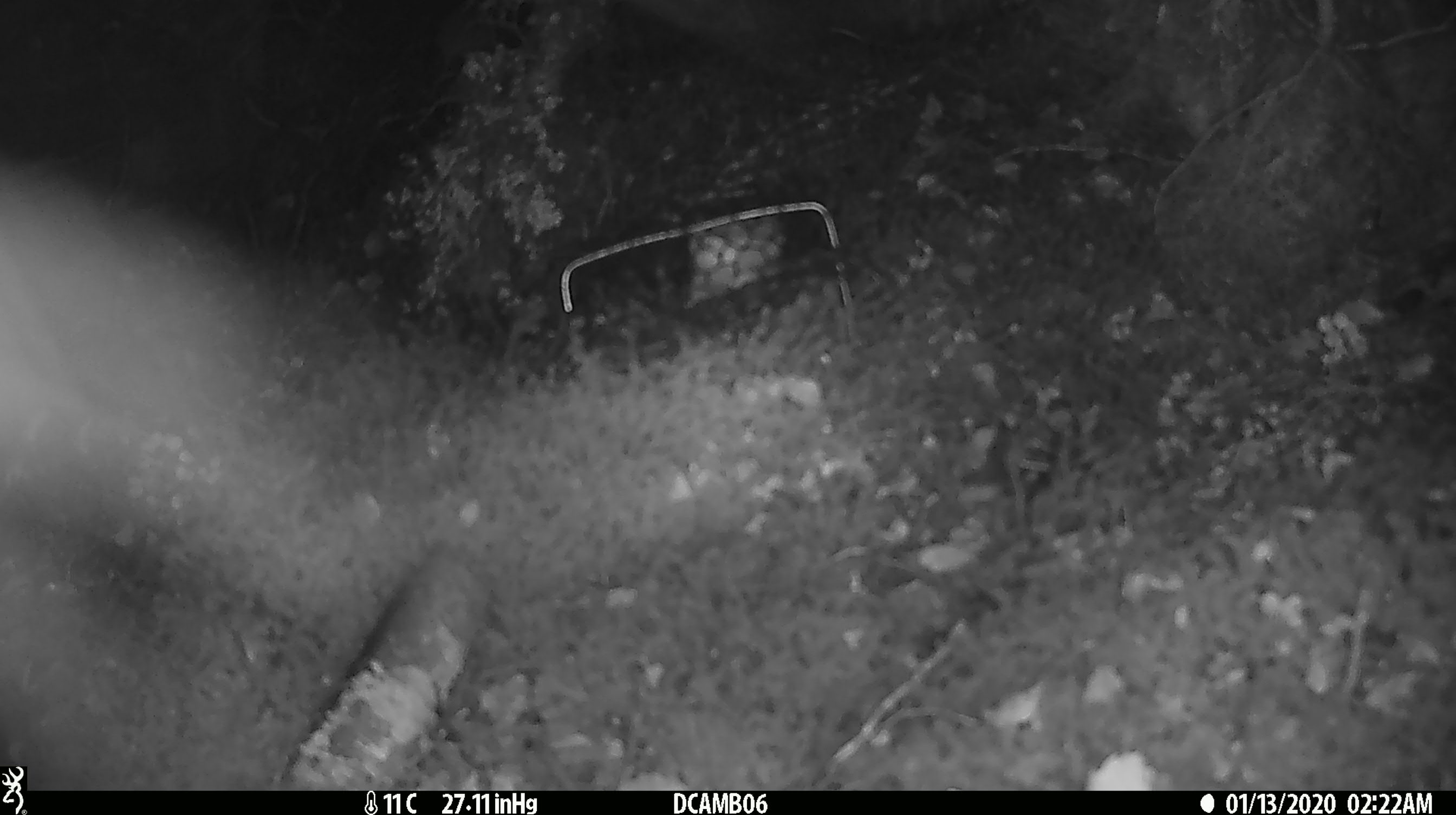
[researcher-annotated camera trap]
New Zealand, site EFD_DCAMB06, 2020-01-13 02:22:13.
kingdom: Animalia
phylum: Chordata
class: Mammalia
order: Diprotodontia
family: Phalangeridae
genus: Trichosurus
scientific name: Trichosurus vulpecula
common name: common brushtail possum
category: possum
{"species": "possum (common brushtail possum) (Trichosurus vulpecula)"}